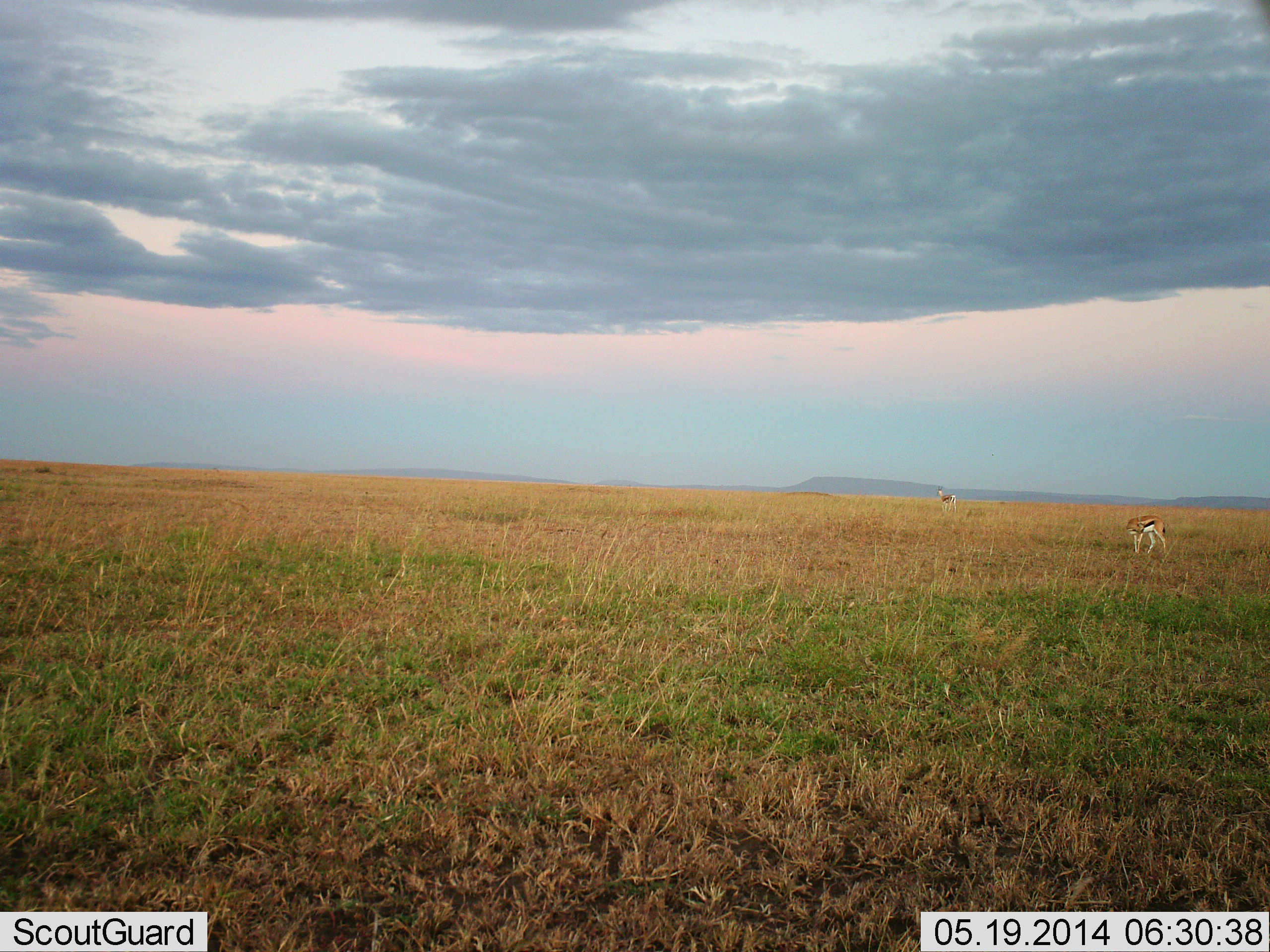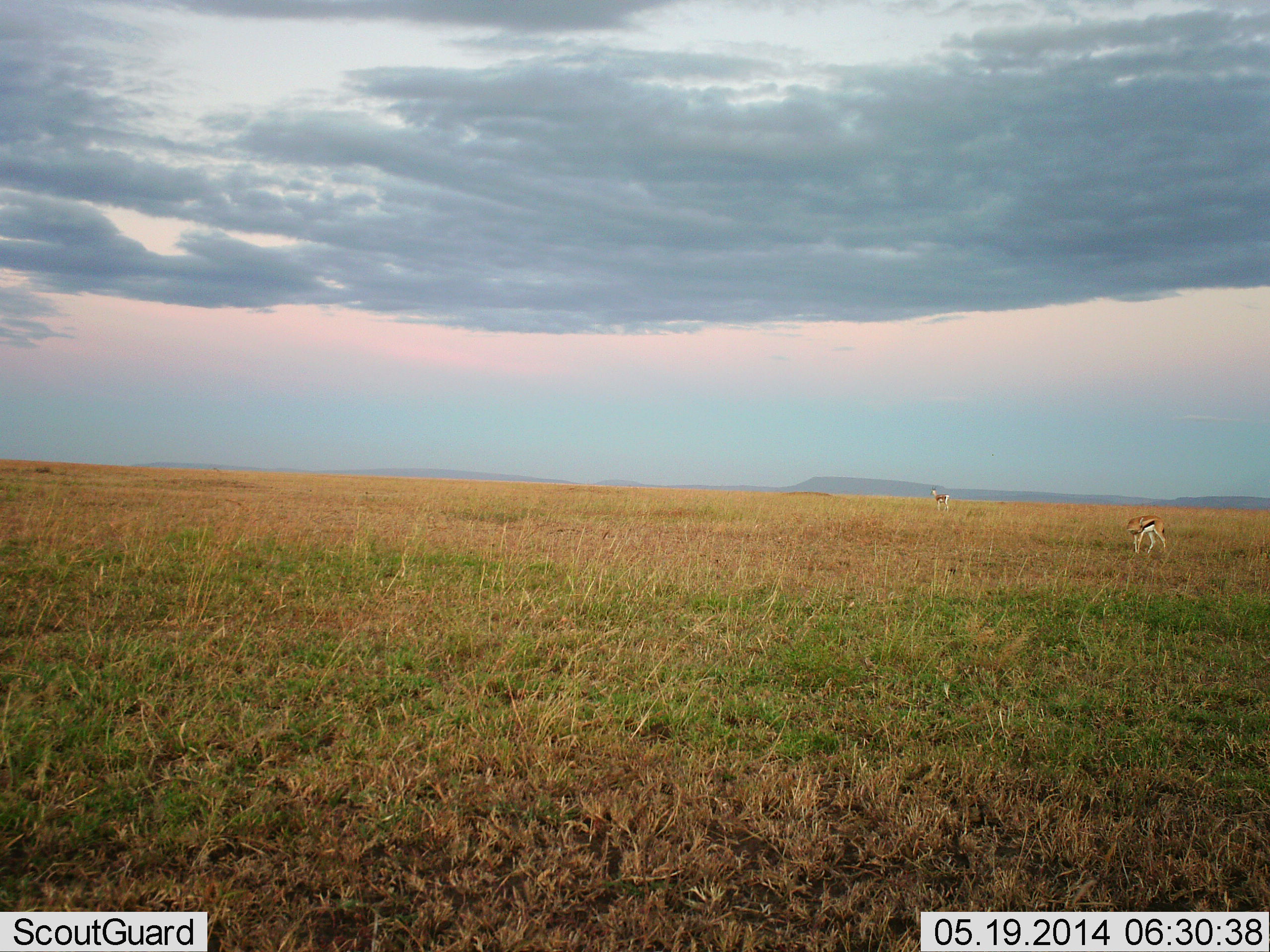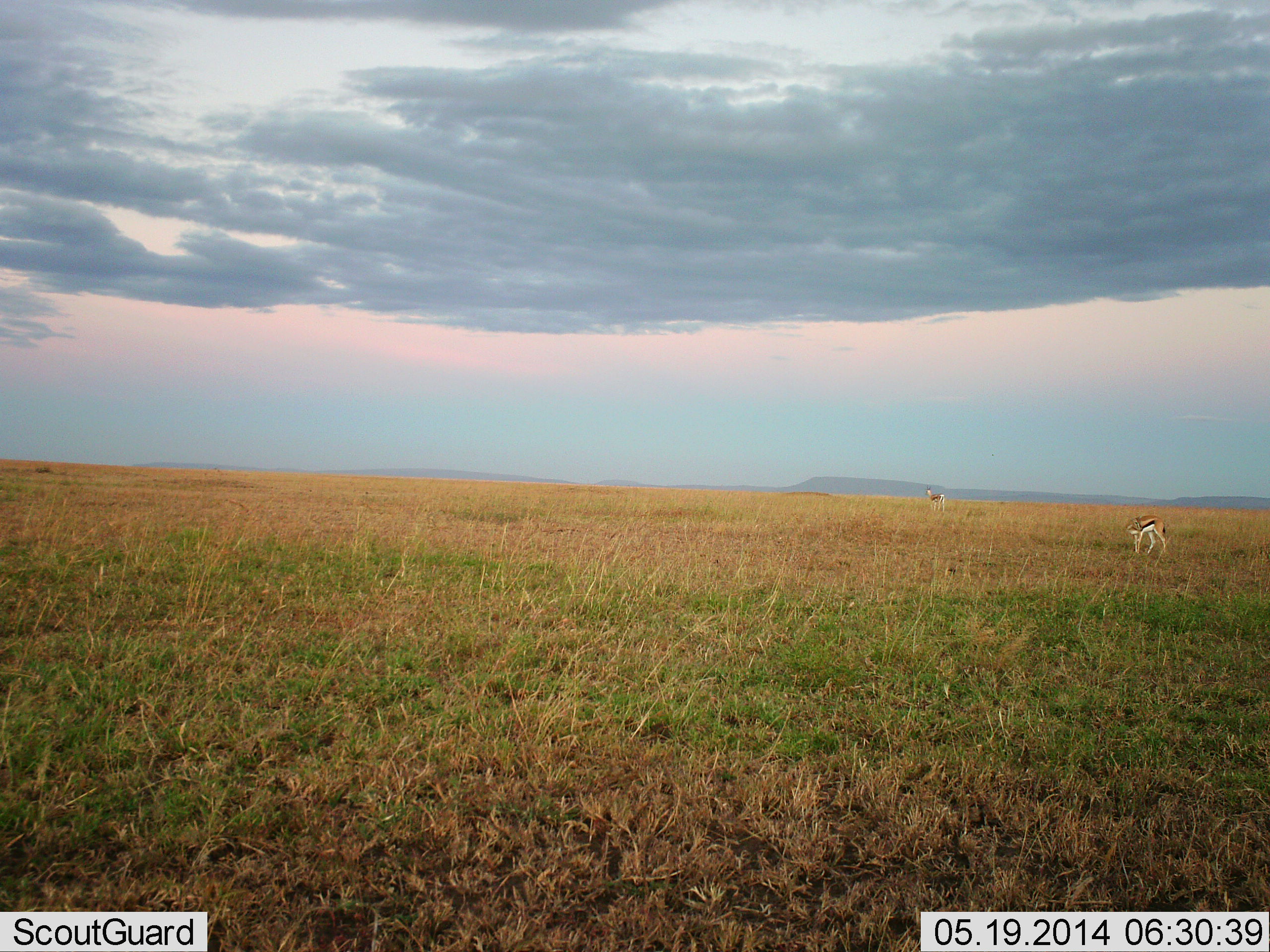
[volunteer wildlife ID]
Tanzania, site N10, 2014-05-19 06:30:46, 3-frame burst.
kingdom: Animalia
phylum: Chordata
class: Mammalia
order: Artiodactyla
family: Bovidae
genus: Eudorcas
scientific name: Eudorcas thomsonii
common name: thomson's gazelle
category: gazellethomsons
Gazellethomsons (thomson's gazelle) (Eudorcas thomsonii), count 2. Behavior (volunteer vote fractions): standing 70%, resting 0%, moving 50%, interacting 0%. Young present (vote fraction): 0%. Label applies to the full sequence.